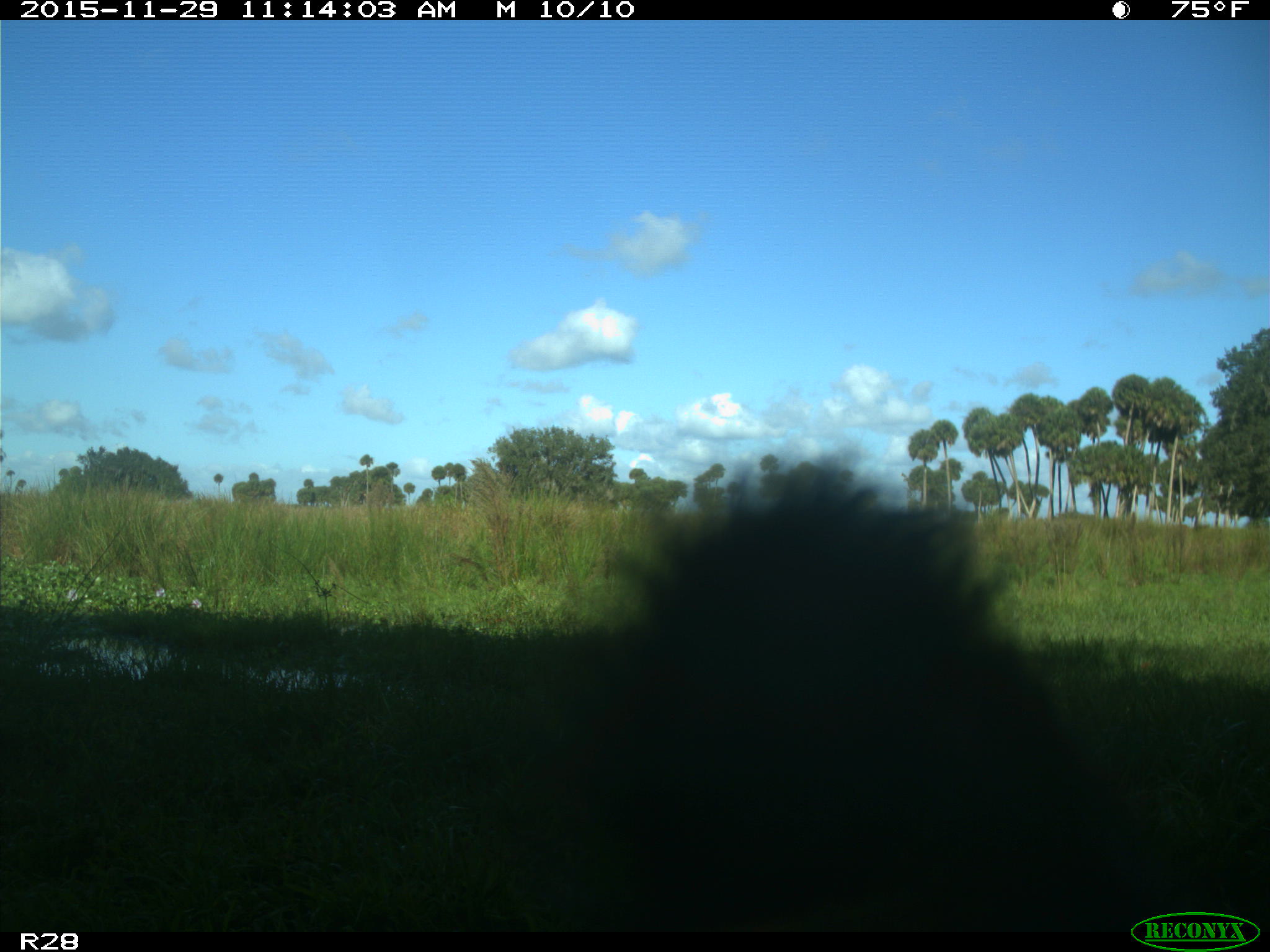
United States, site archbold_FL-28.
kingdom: Animalia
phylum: Chordata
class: Mammalia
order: Artiodactyla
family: Bovidae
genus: Bos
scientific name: Bos taurus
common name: domestic cow